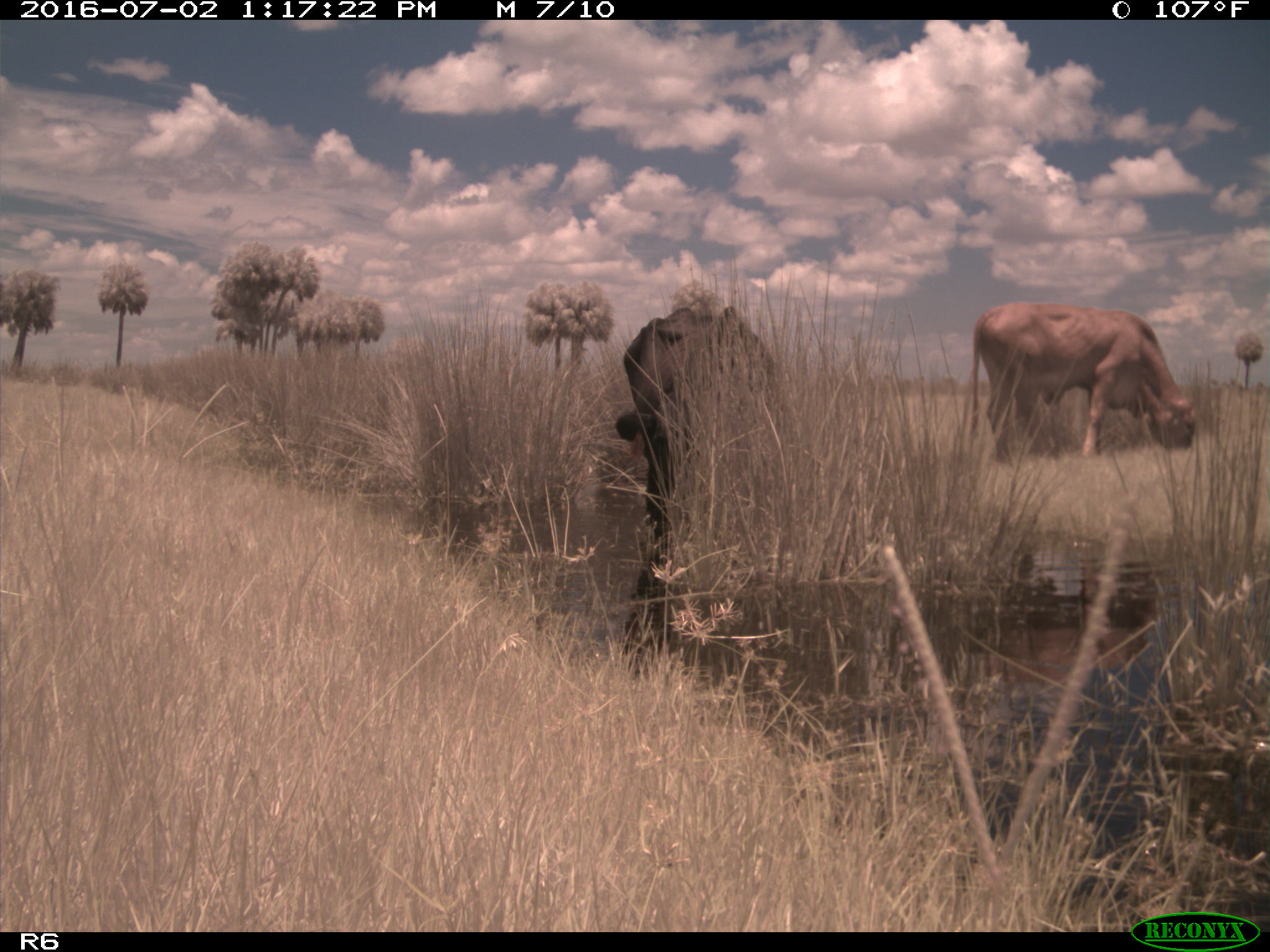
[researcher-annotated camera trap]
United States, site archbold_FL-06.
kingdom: Animalia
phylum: Chordata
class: Mammalia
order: Artiodactyla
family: Bovidae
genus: Bos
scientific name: Bos taurus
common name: domestic cow